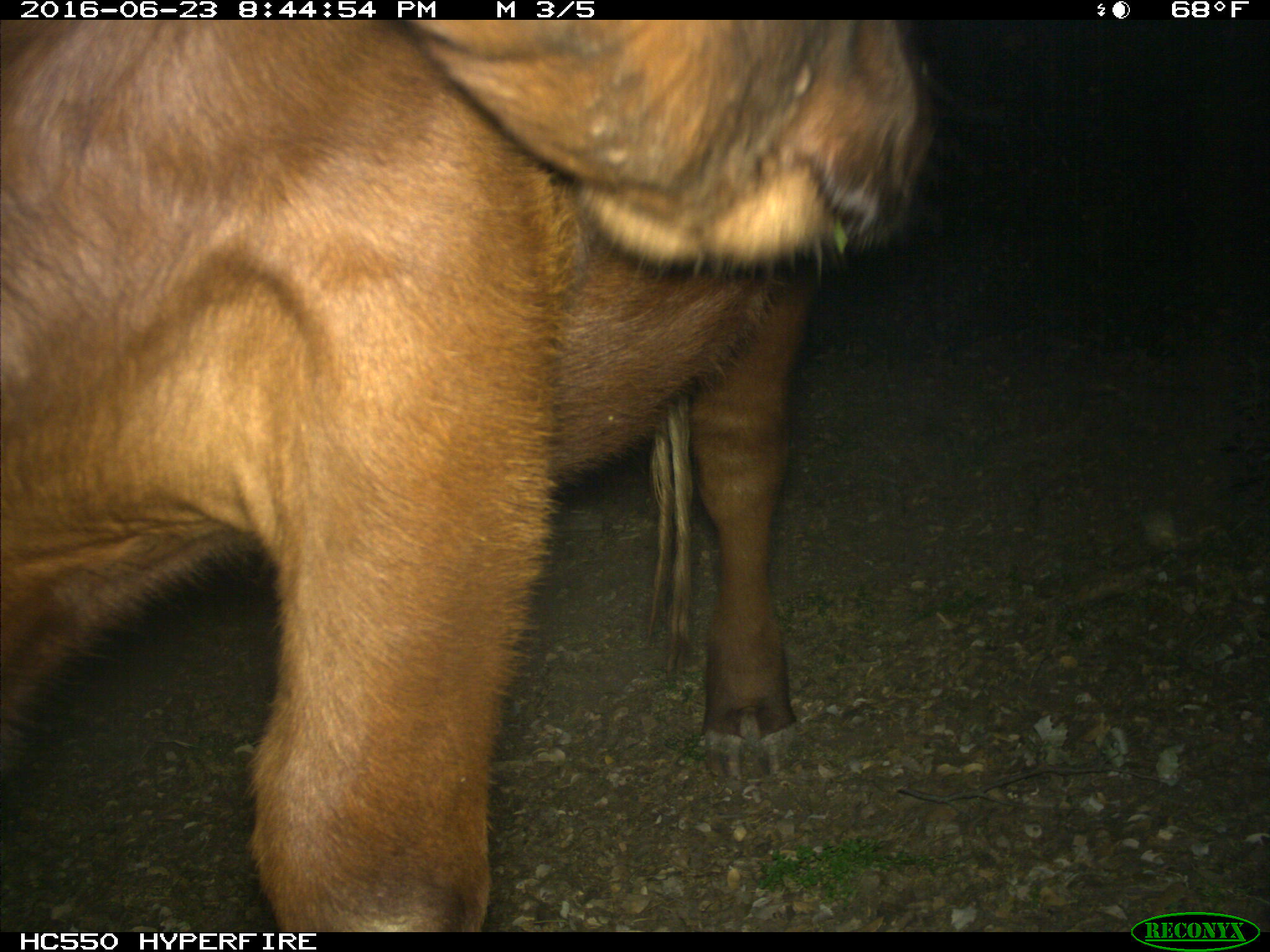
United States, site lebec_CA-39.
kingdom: Animalia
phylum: Chordata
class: Mammalia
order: Artiodactyla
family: Bovidae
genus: Bos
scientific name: Bos taurus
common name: domestic cow